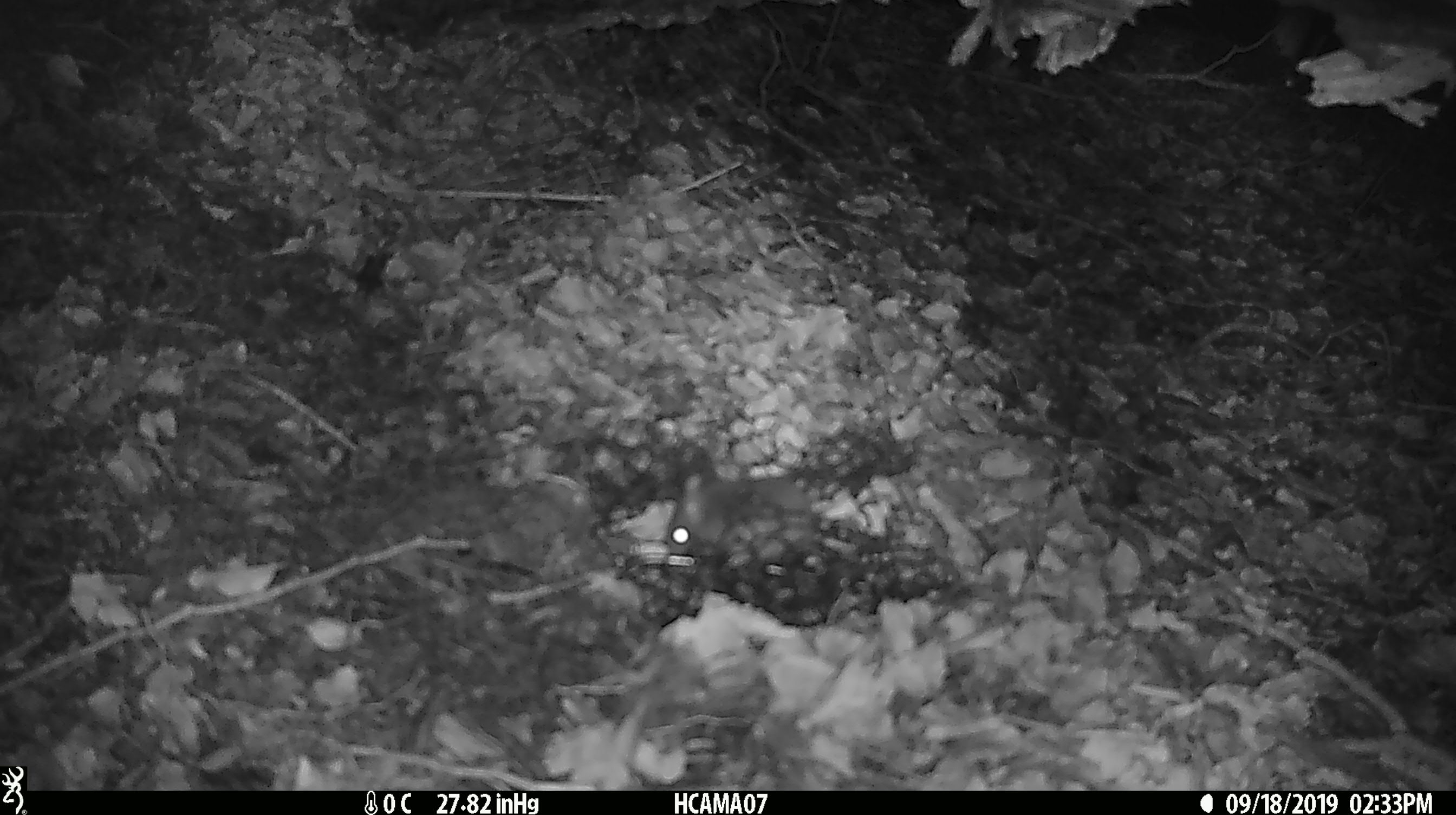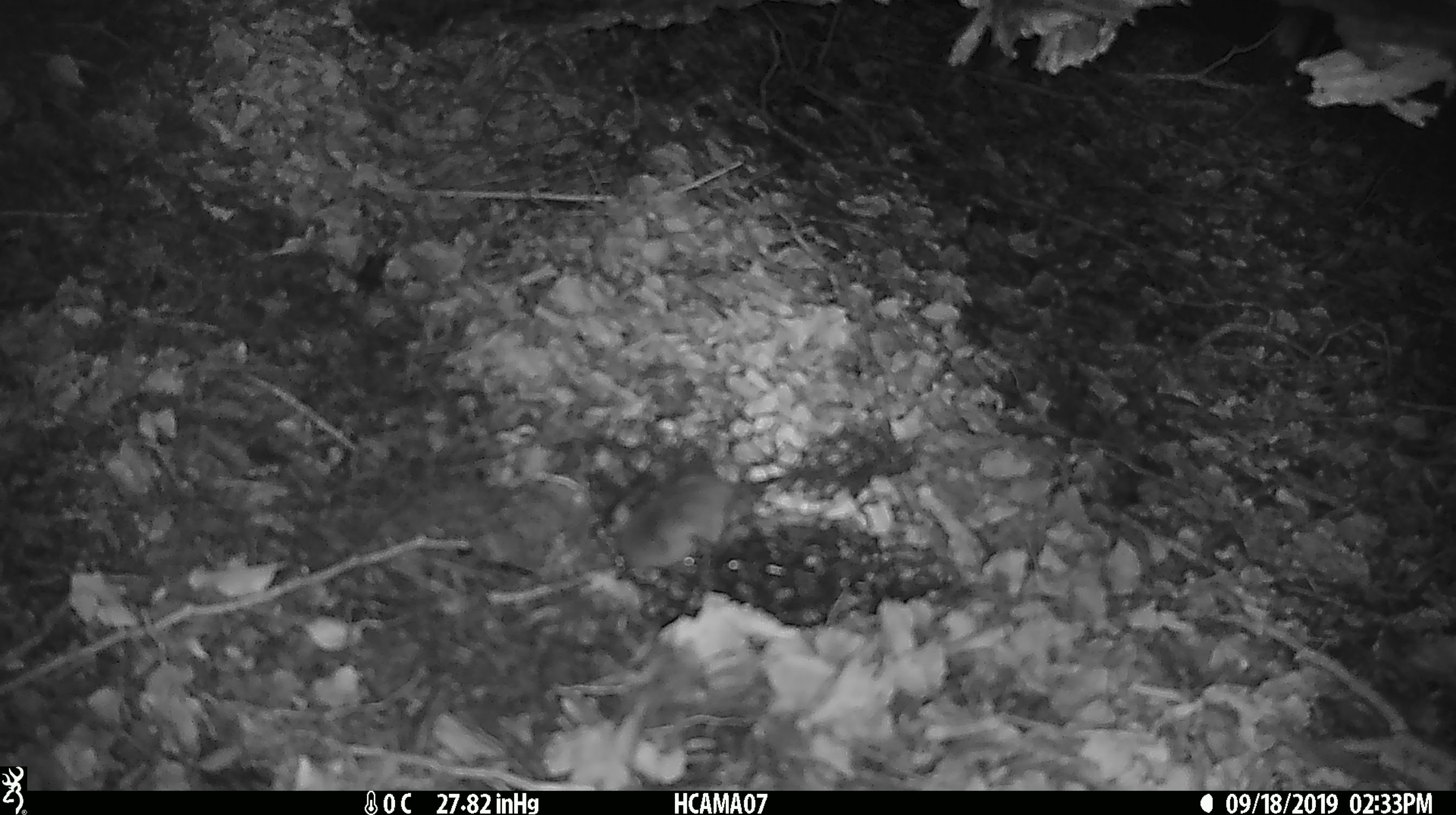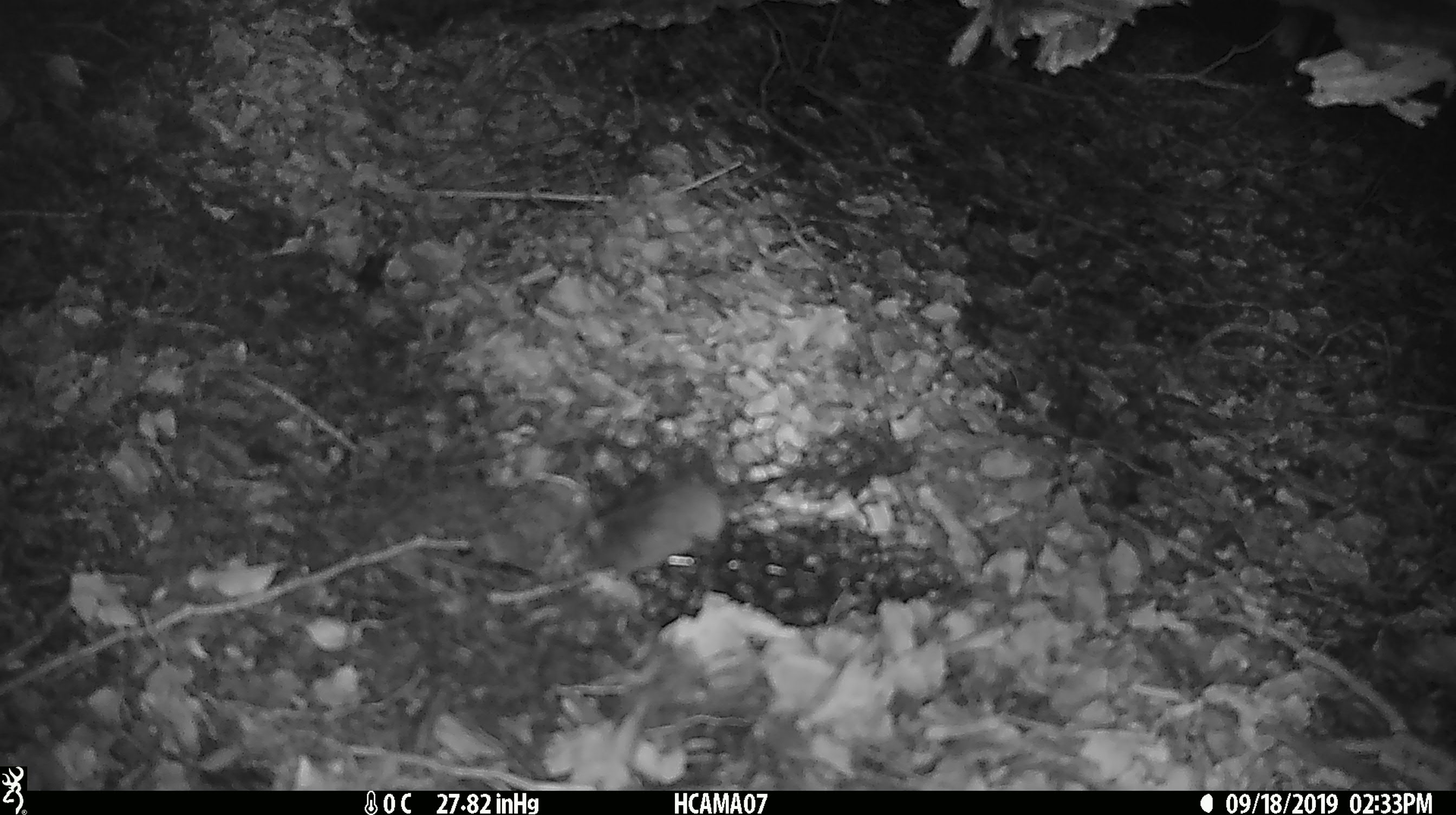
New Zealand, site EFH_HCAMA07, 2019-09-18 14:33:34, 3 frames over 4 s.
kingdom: Animalia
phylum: Chordata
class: Mammalia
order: Rodentia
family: Muridae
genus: Mus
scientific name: Mus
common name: mouse